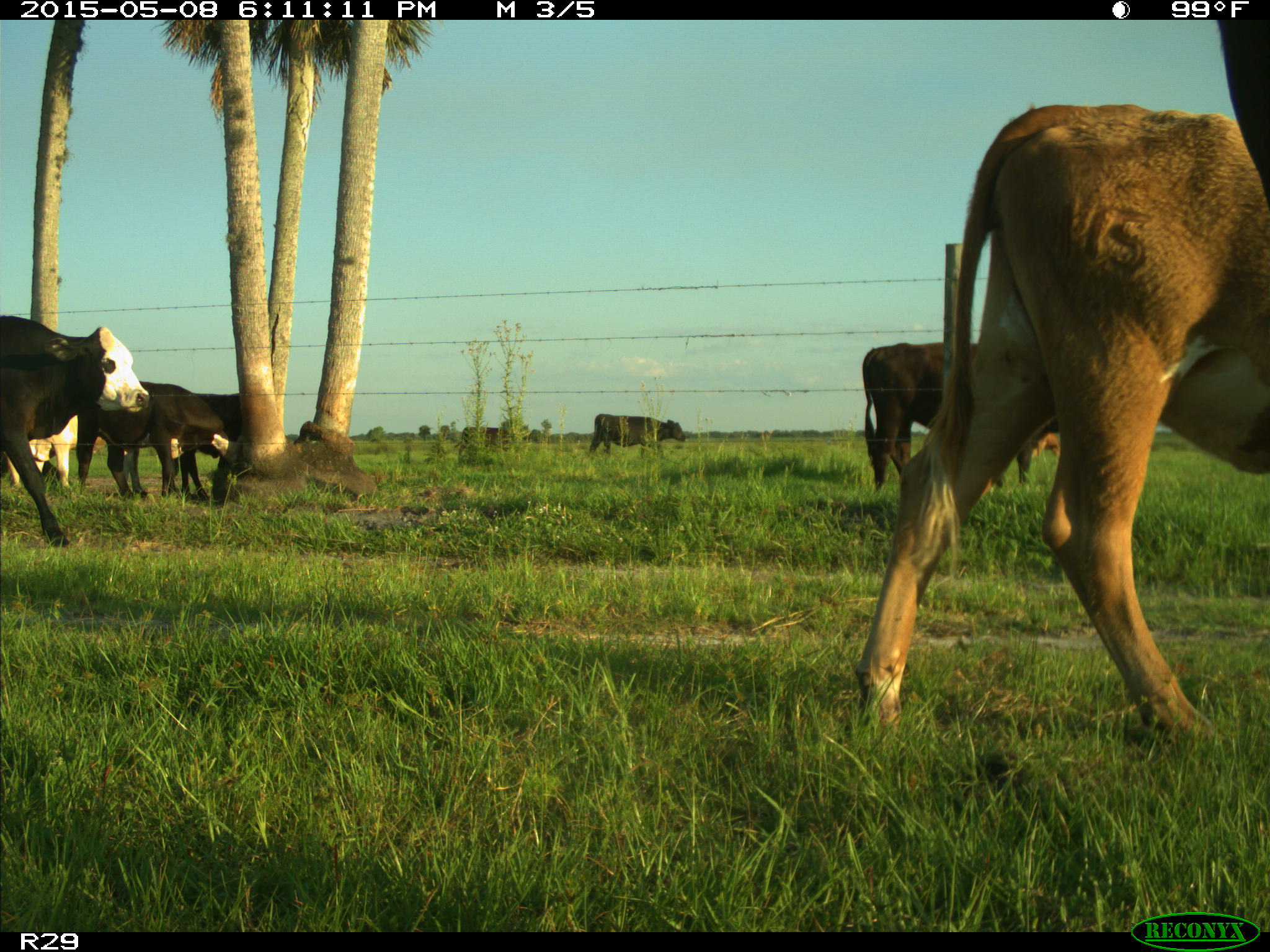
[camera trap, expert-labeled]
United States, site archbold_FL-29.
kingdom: Animalia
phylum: Chordata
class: Mammalia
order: Artiodactyla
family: Bovidae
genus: Bos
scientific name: Bos taurus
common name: domestic cow